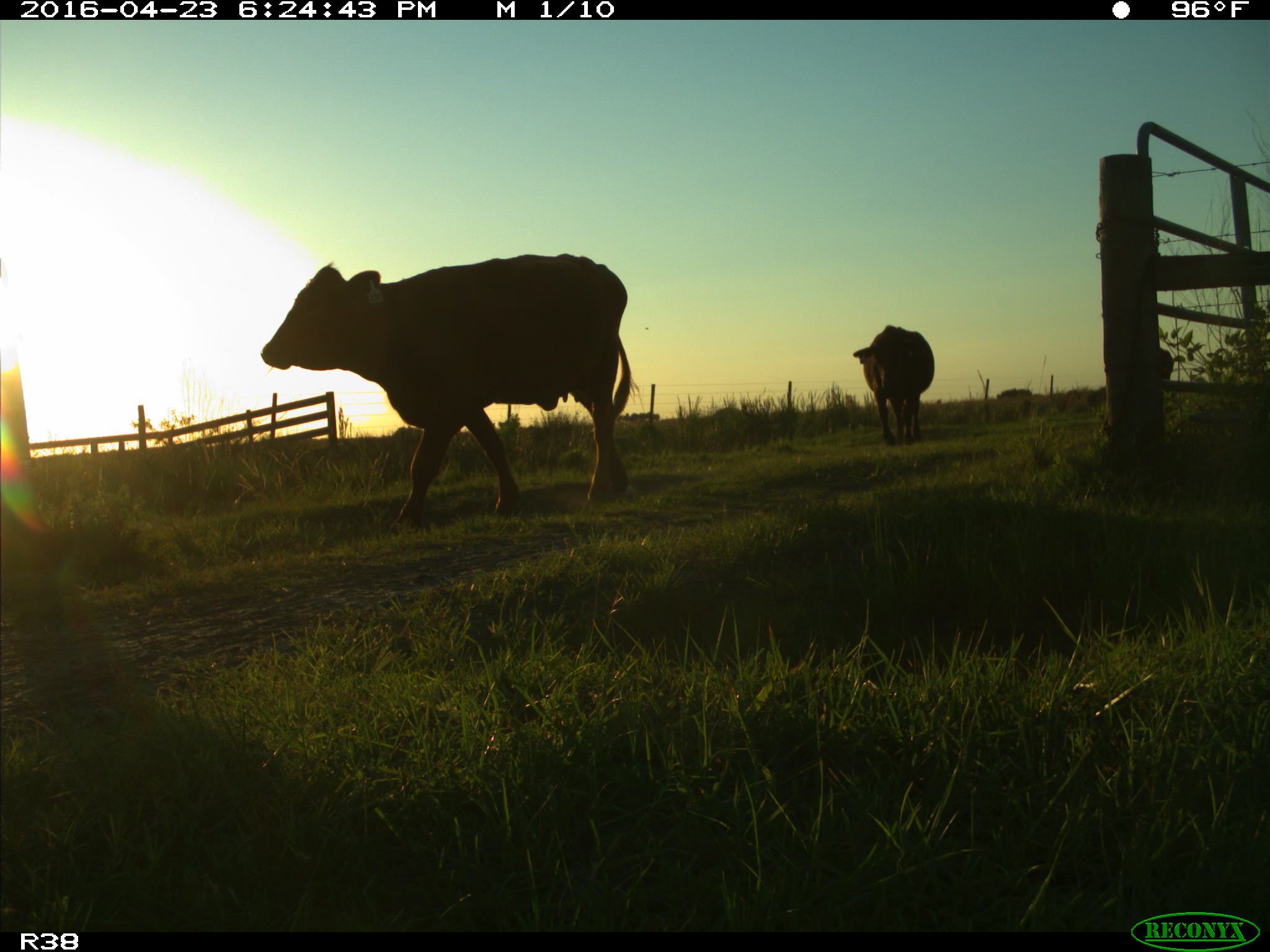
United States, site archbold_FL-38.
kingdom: Animalia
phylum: Chordata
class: Mammalia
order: Artiodactyla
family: Bovidae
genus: Bos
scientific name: Bos taurus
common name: domestic cow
Bos taurus (domestic cow).